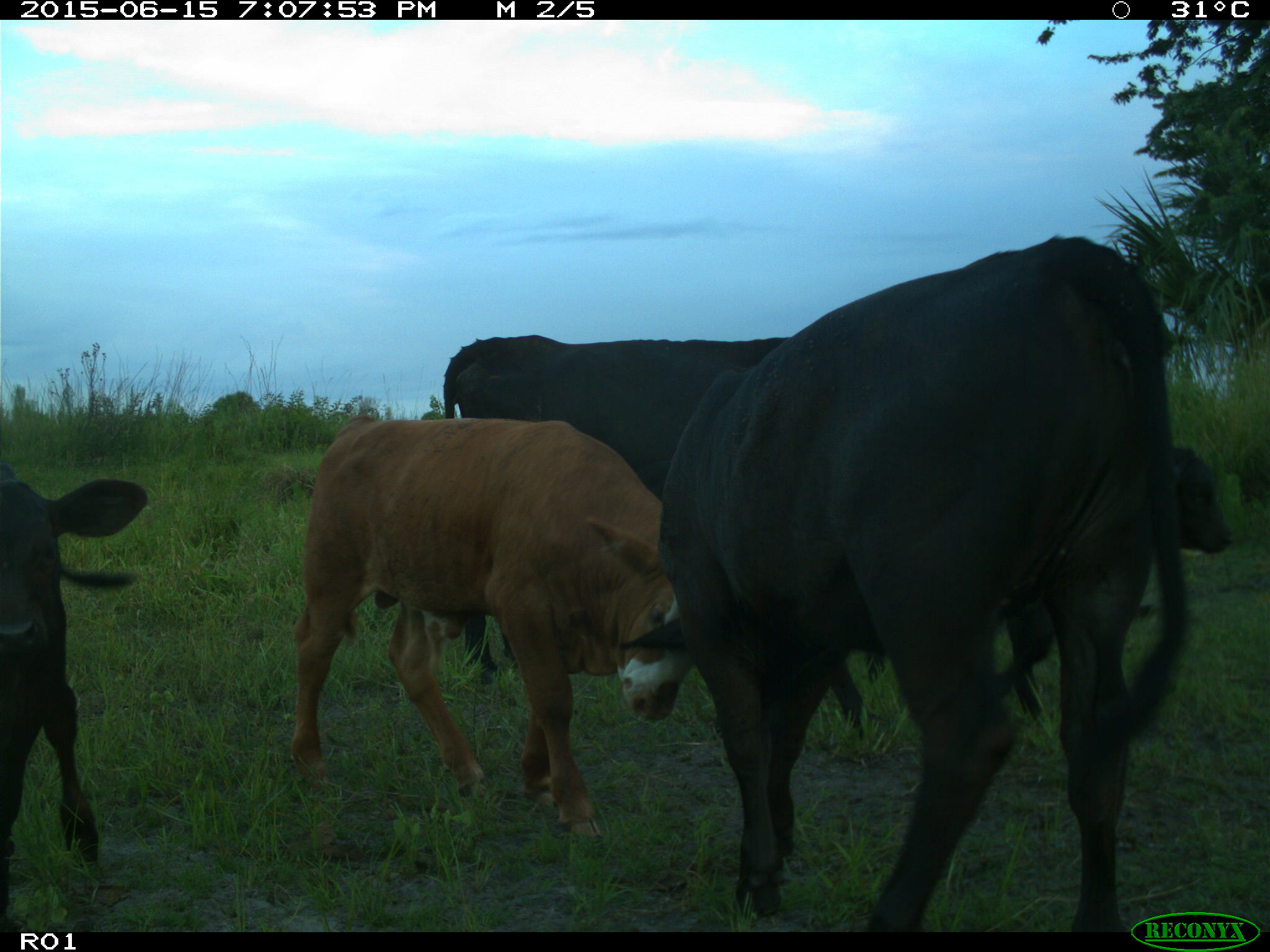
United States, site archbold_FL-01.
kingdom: Animalia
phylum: Chordata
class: Mammalia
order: Artiodactyla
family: Bovidae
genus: Bos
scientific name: Bos taurus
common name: domestic cow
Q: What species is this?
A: Bos taurus (domestic cow).